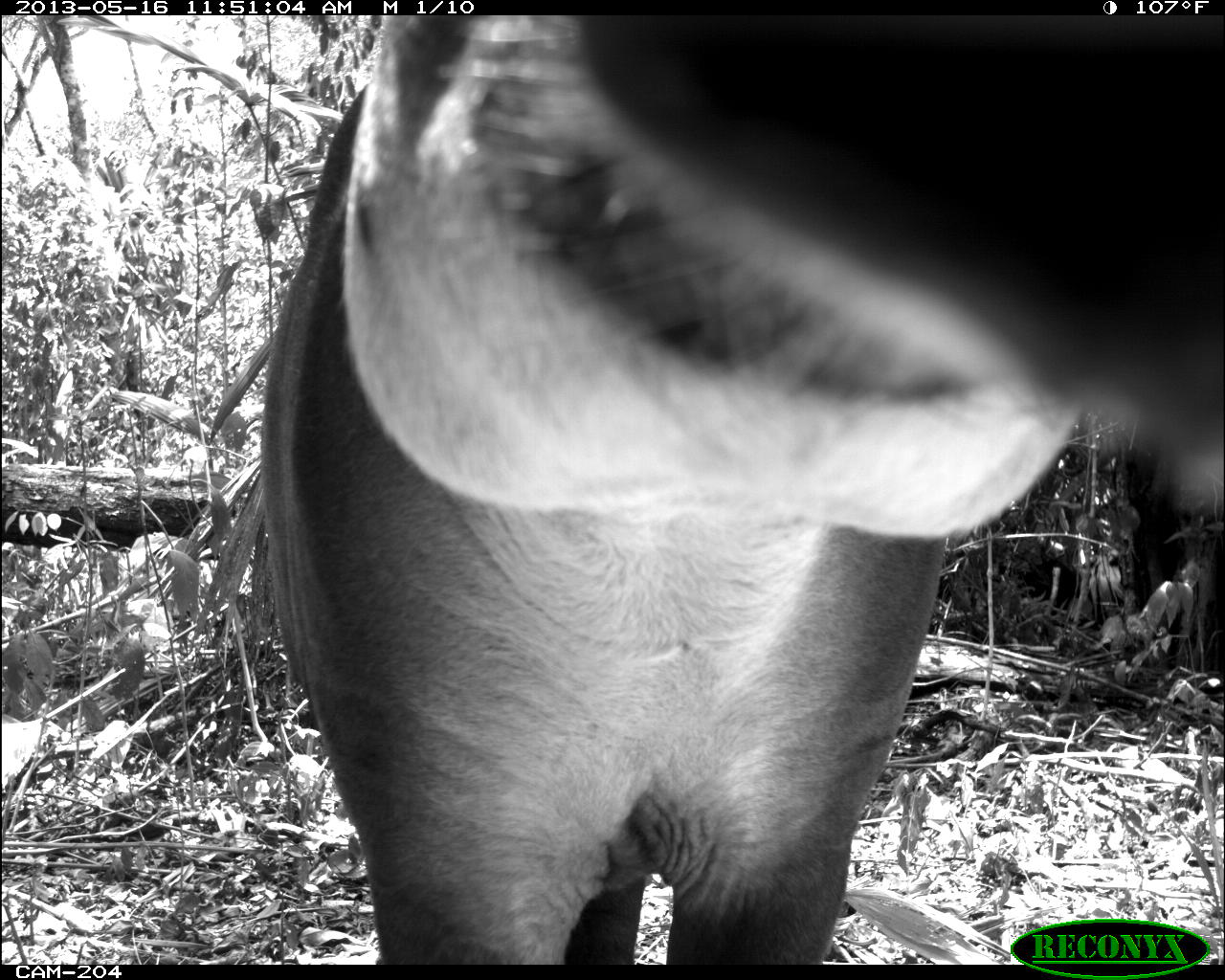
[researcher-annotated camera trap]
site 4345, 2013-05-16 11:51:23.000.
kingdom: Animalia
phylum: Chordata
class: Mammalia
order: Perissodactyla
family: Tapiridae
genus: Tapirus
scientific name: Tapirus bairdii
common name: baird's tapir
Tapirus bairdii (baird's tapir), count 1, sex female.